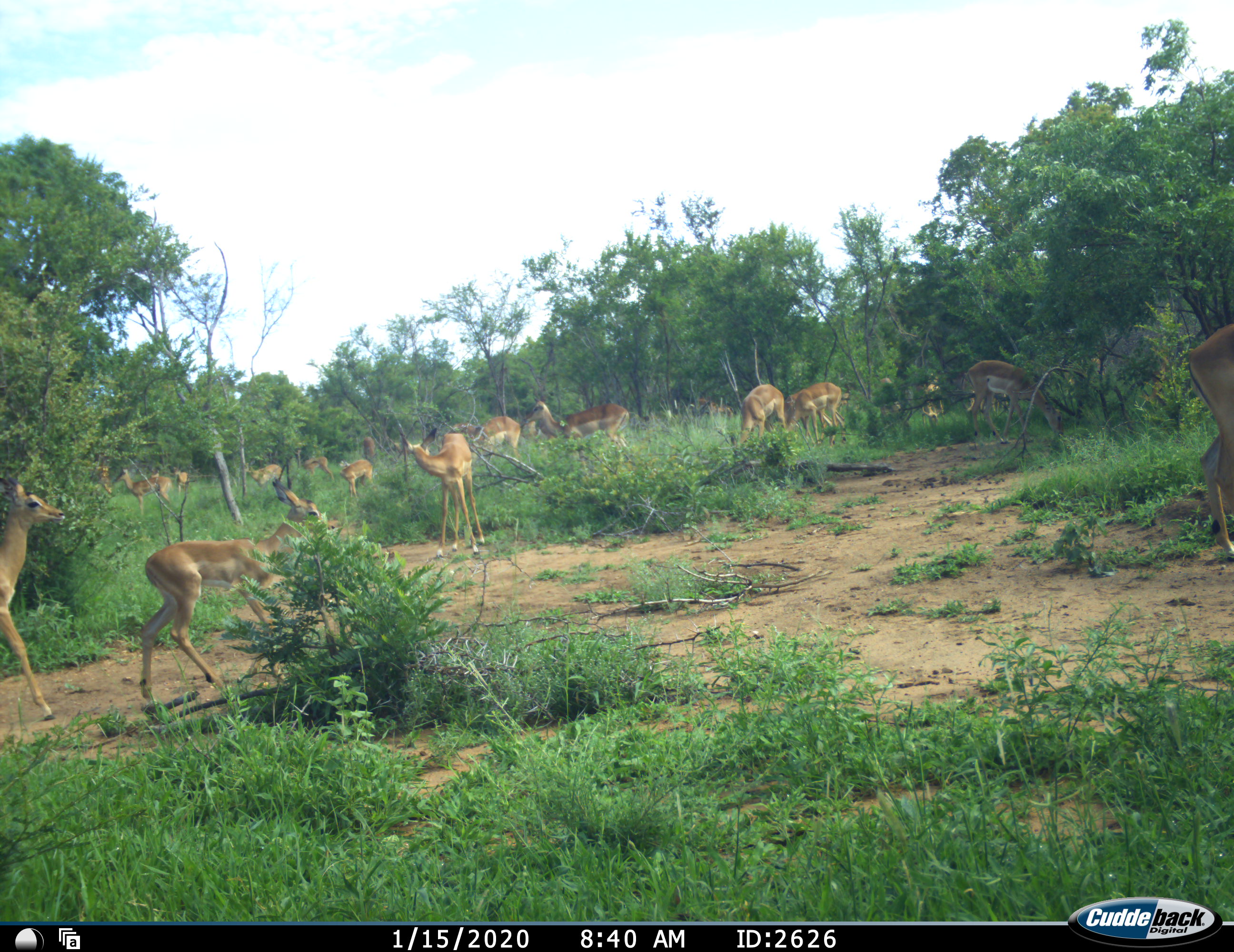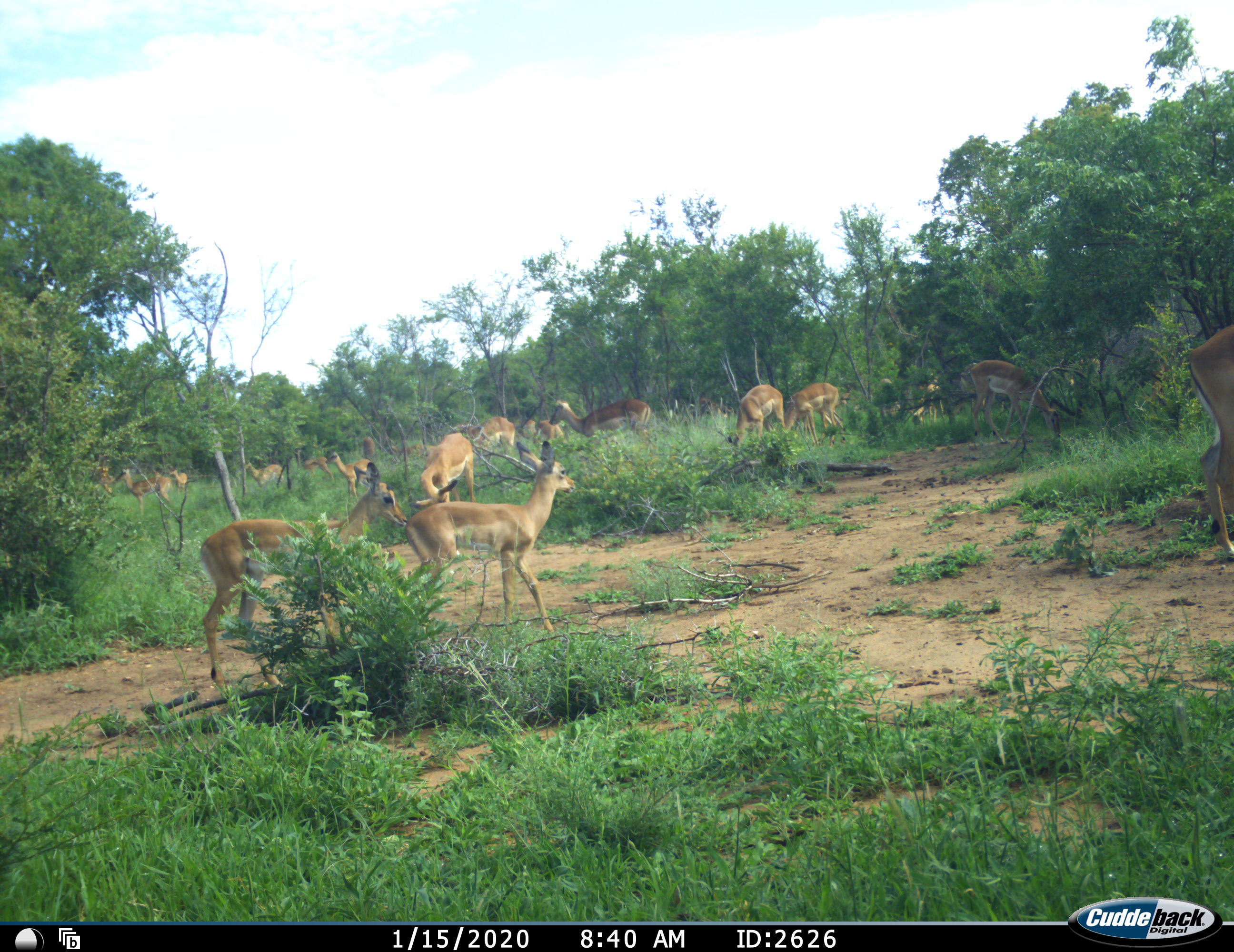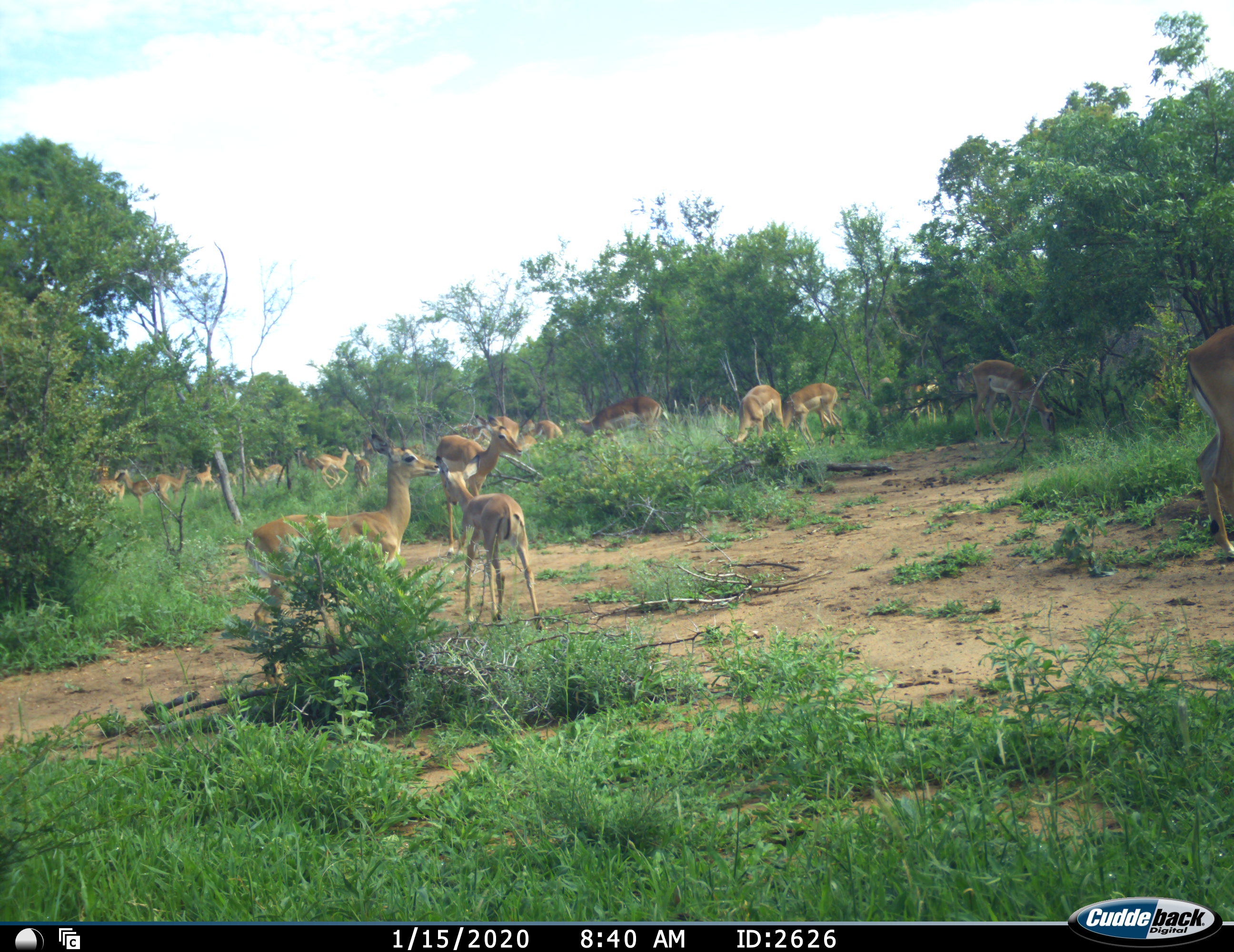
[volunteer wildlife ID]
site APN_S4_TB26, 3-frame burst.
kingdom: Animalia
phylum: Chordata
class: Mammalia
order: Artiodactyla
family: Bovidae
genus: Aepyceros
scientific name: Aepyceros melampus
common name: impala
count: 11-50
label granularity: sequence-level